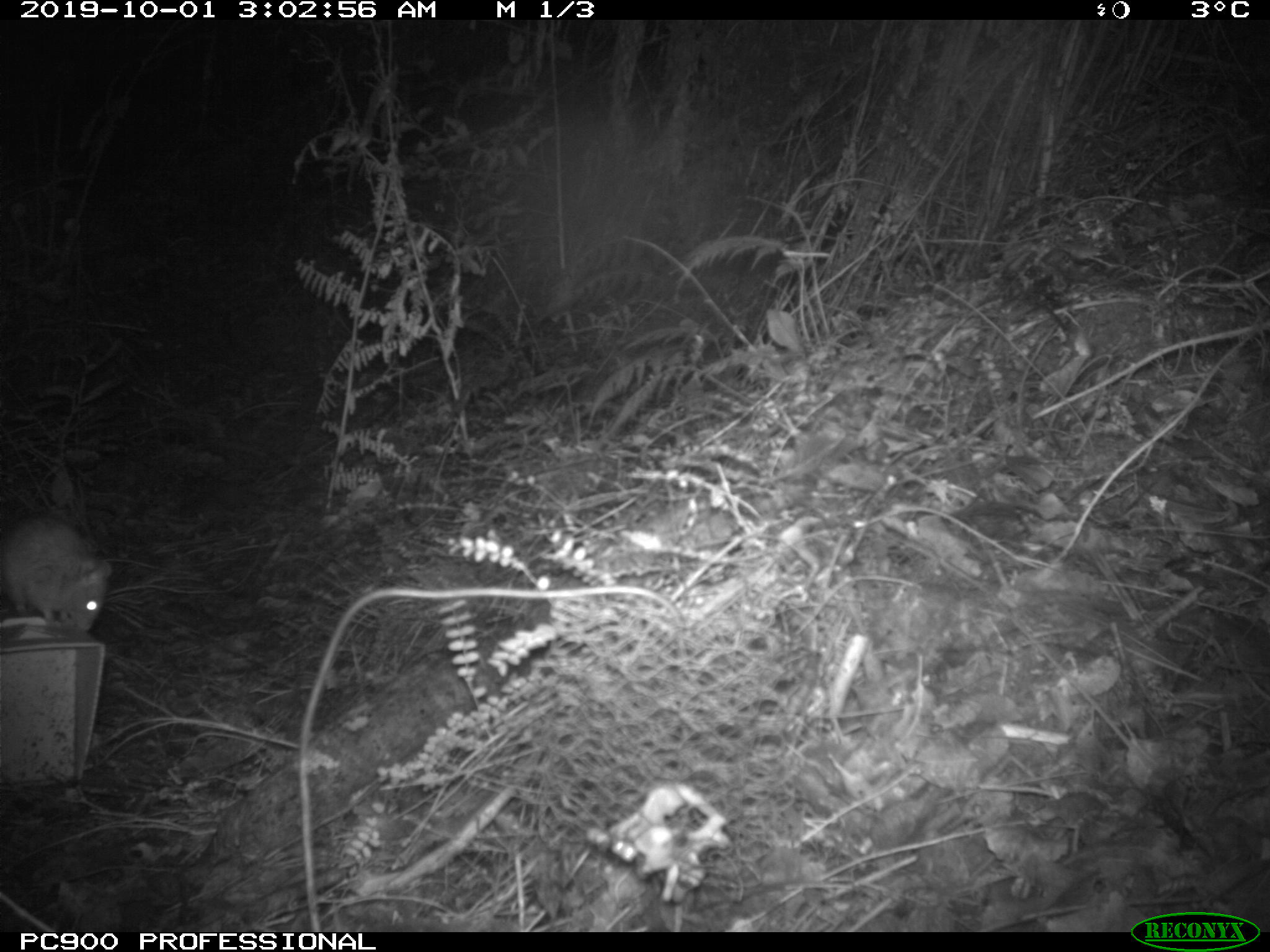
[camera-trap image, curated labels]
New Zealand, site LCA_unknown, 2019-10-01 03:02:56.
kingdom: Animalia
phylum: Chordata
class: Mammalia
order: Rodentia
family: Muridae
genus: Rattus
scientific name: Rattus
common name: rat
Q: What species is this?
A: Rat (Rattus).